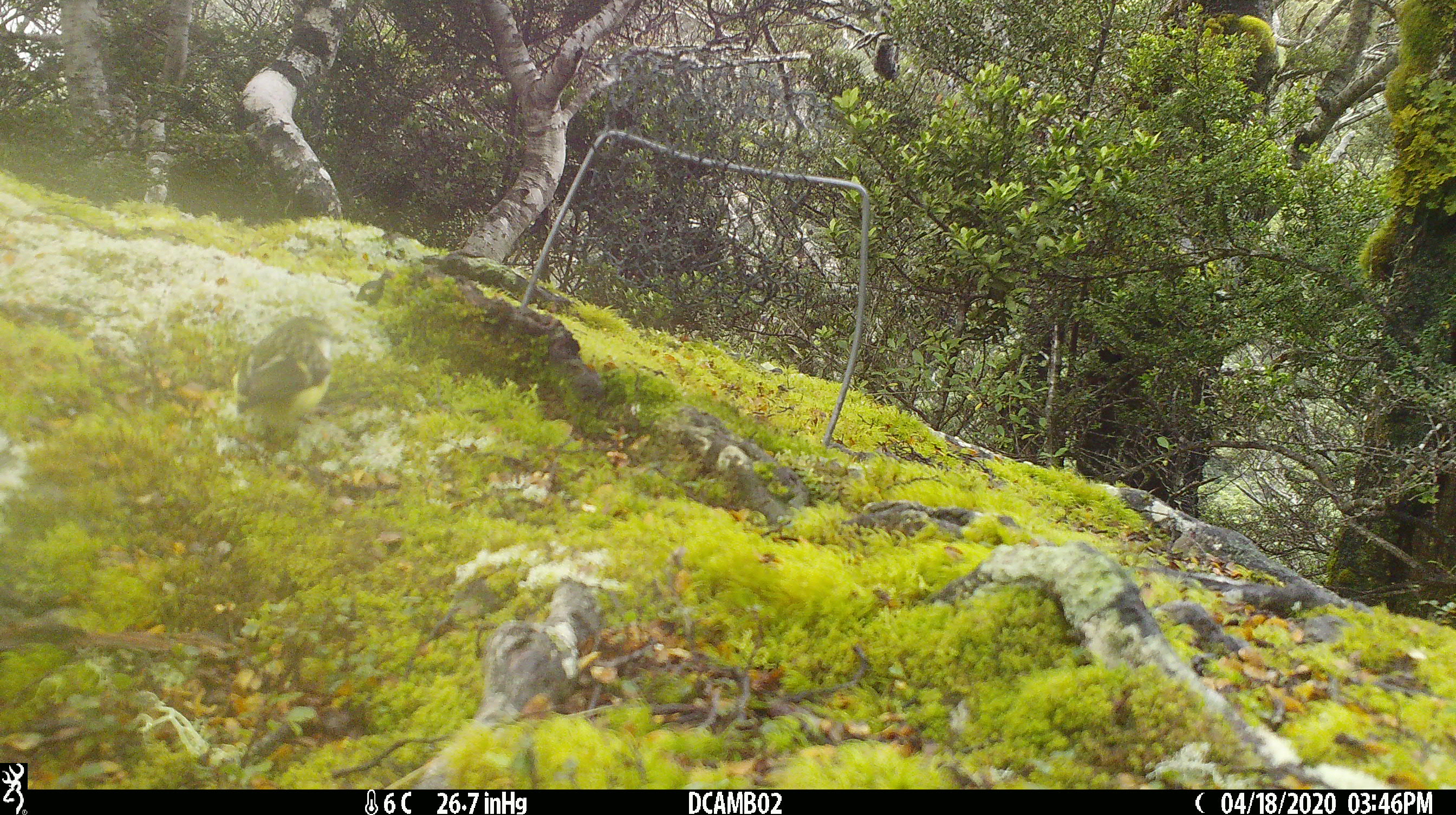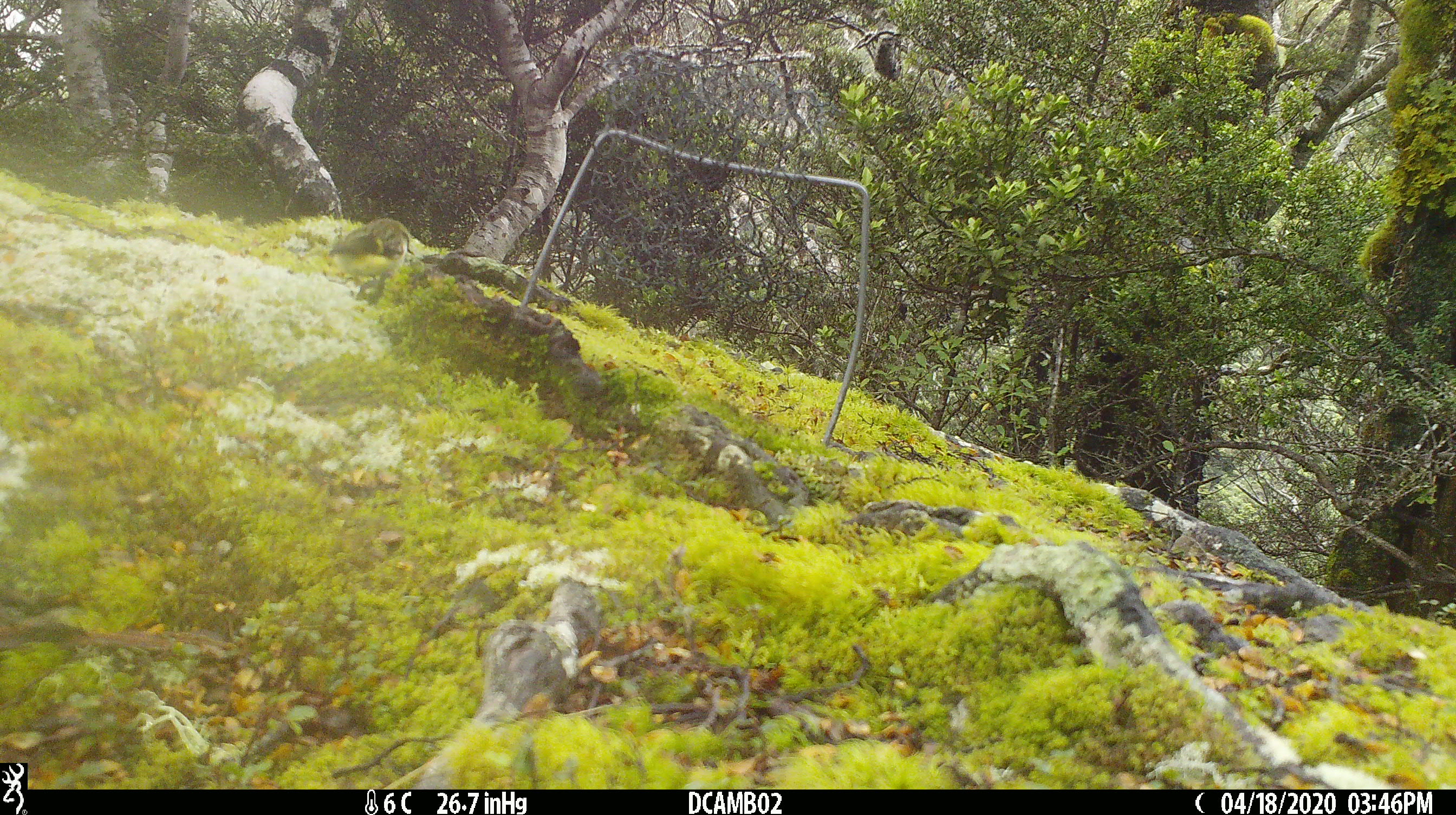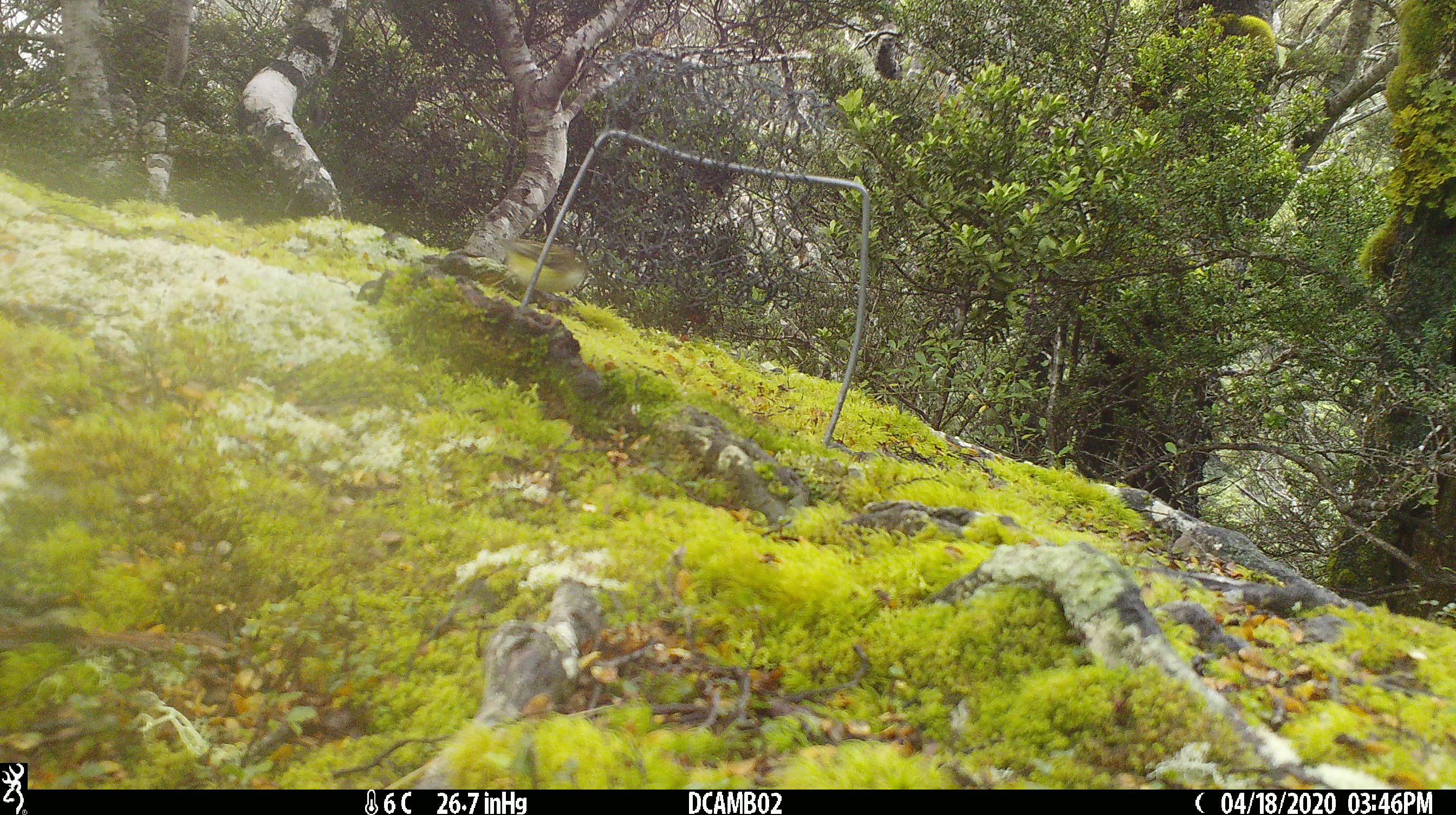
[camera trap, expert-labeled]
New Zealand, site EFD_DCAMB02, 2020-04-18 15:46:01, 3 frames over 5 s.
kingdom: Animalia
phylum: Chordata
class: Aves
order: Passeriformes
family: Acanthisittidae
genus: Acanthisitta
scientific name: Acanthisitta chloris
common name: rifleman